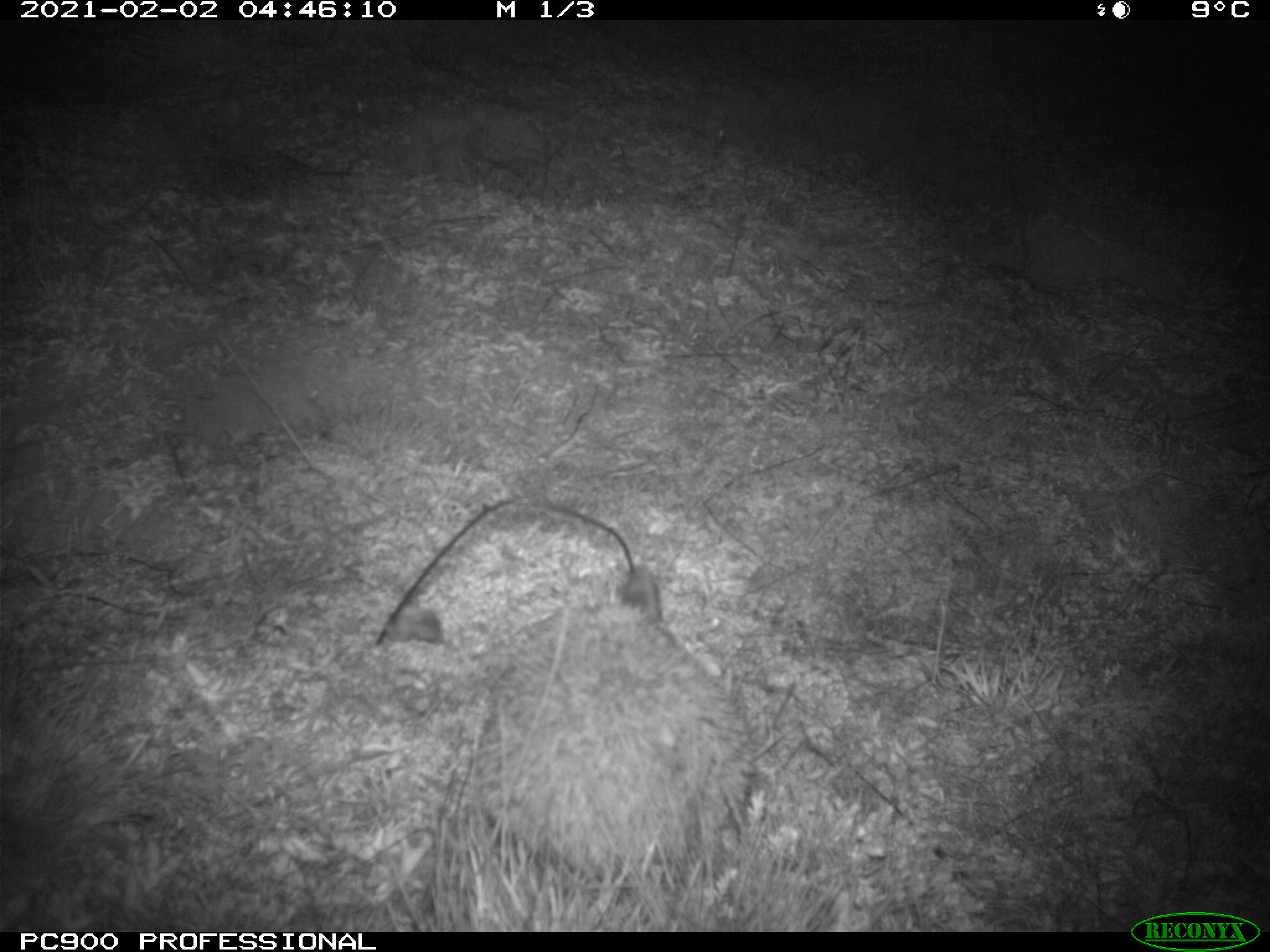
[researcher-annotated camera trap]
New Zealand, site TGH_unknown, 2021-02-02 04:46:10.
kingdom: Animalia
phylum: Chordata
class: Mammalia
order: Eulipotyphla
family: Erinaceidae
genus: Erinaceus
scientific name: Erinaceus europaeus europaeus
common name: european hedgehog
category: hedgehog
Hedgehog (european hedgehog) (Erinaceus europaeus europaeus).